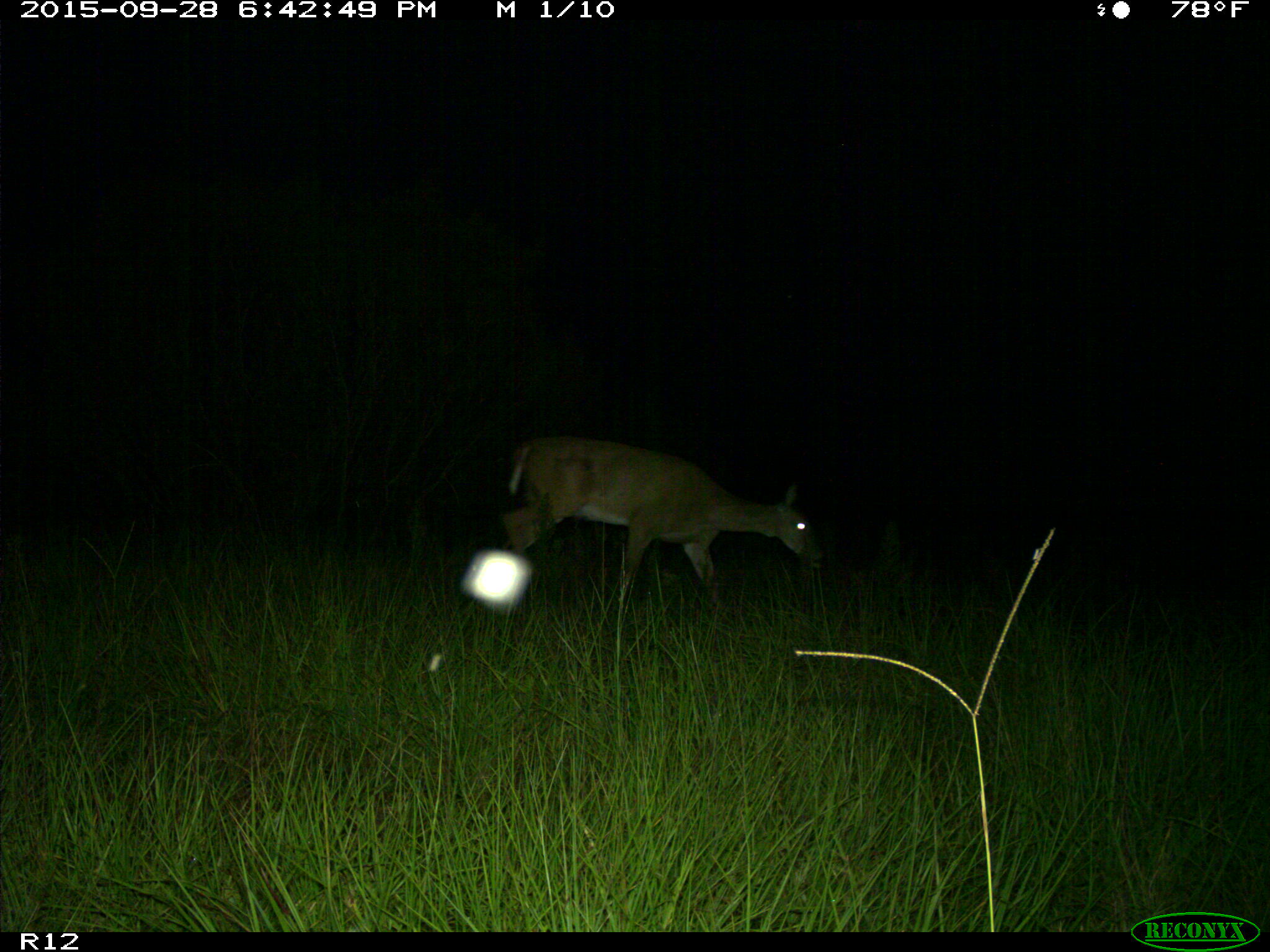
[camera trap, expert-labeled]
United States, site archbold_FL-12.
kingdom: Animalia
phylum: Chordata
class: Mammalia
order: Artiodactyla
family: Cervidae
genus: Odocoileus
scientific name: Odocoileus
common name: deer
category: unidentified deer